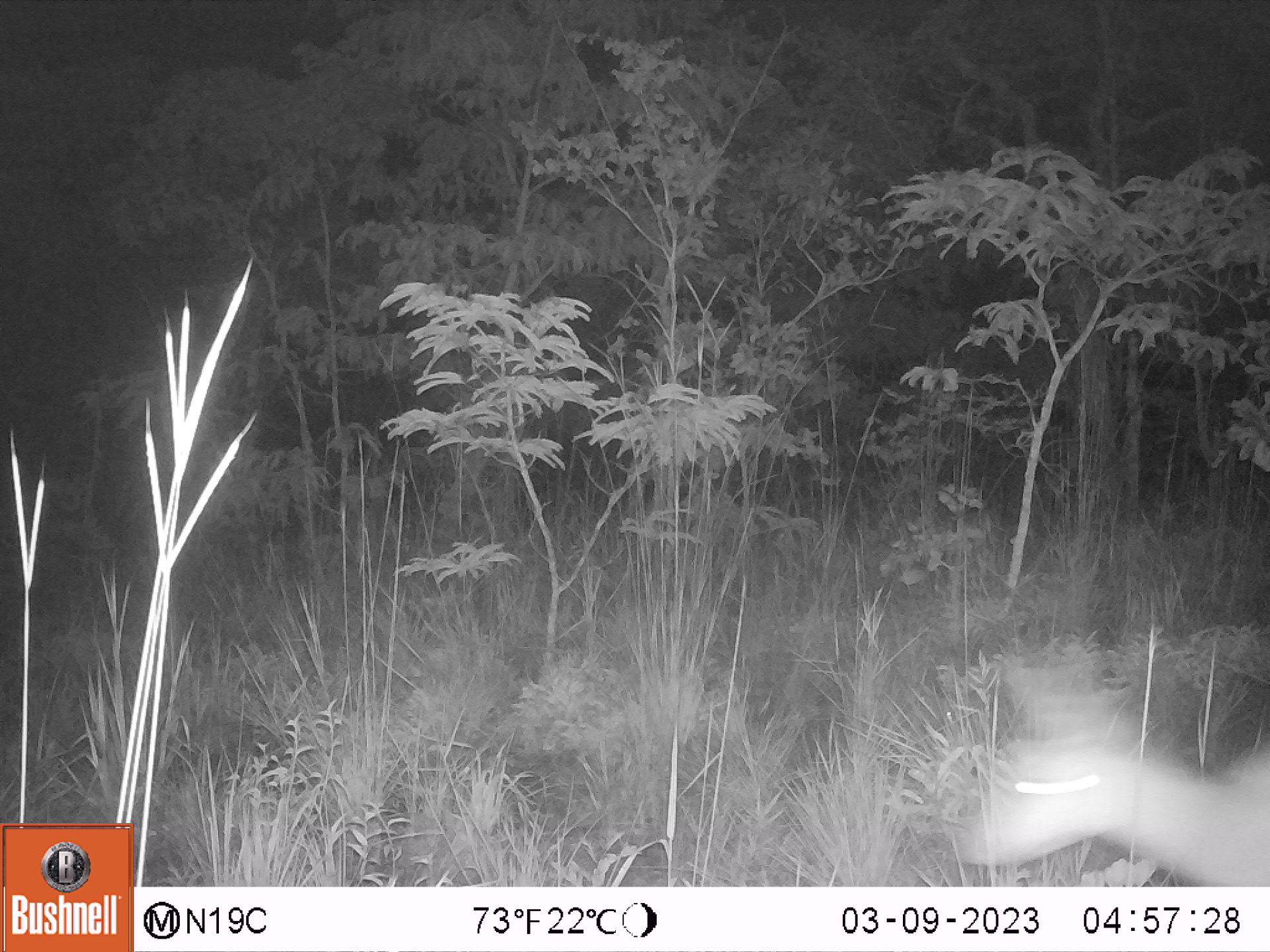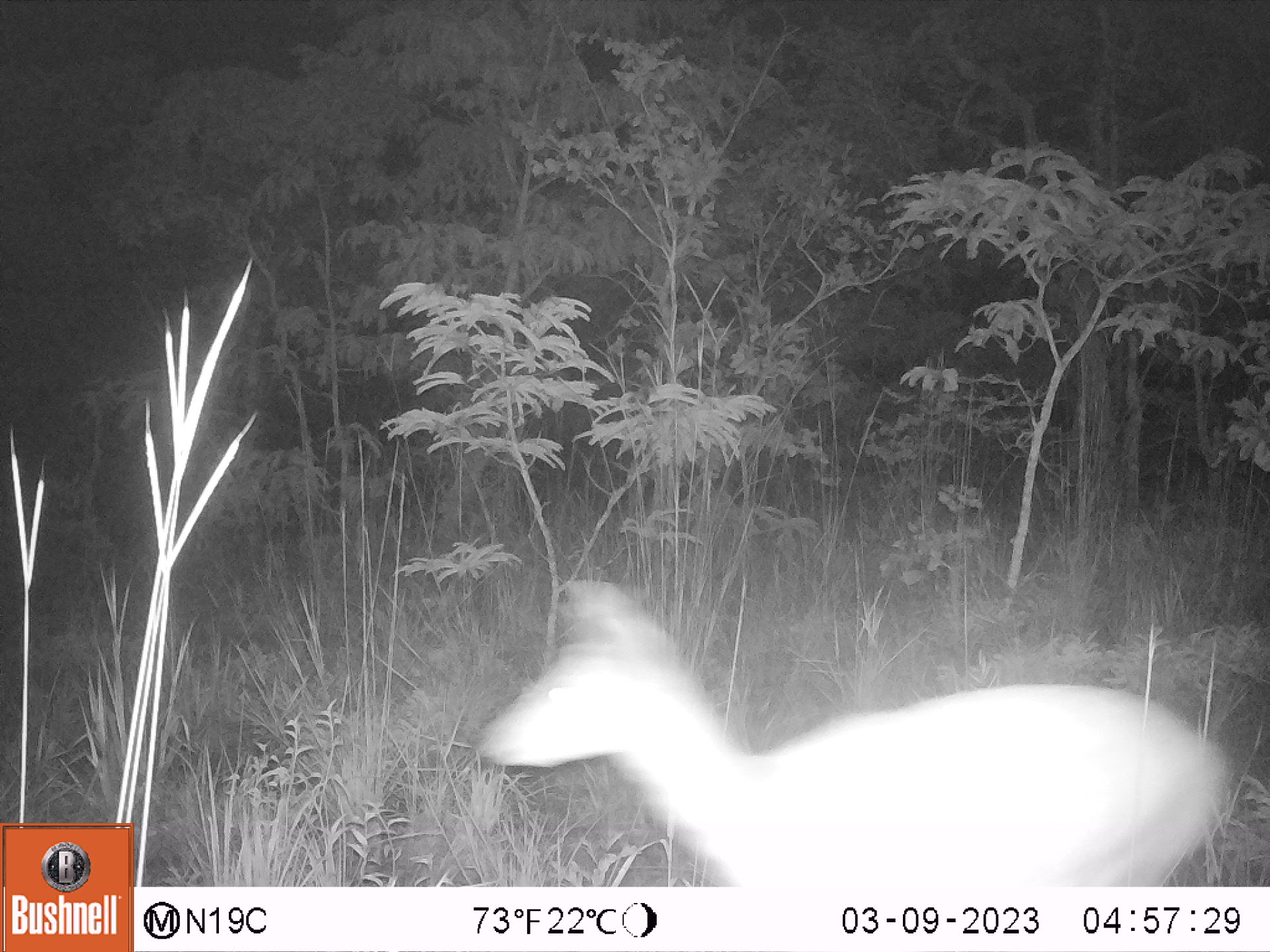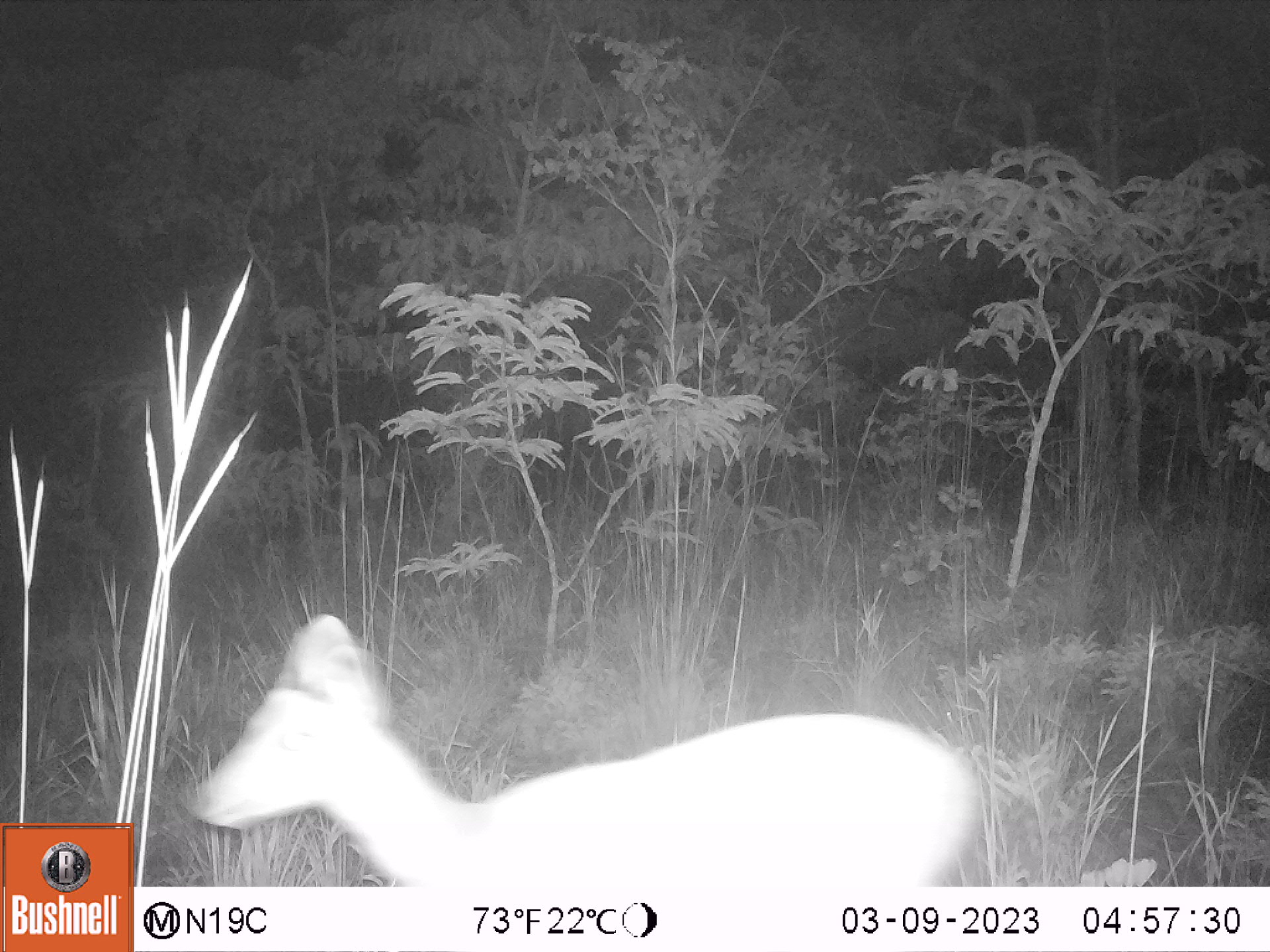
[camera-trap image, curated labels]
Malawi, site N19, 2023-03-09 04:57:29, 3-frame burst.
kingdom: Animalia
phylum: Chordata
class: Mammalia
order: Artiodactyla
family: Bovidae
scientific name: Antilopinae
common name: small antelope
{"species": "small antelope (Antilopinae)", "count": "1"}